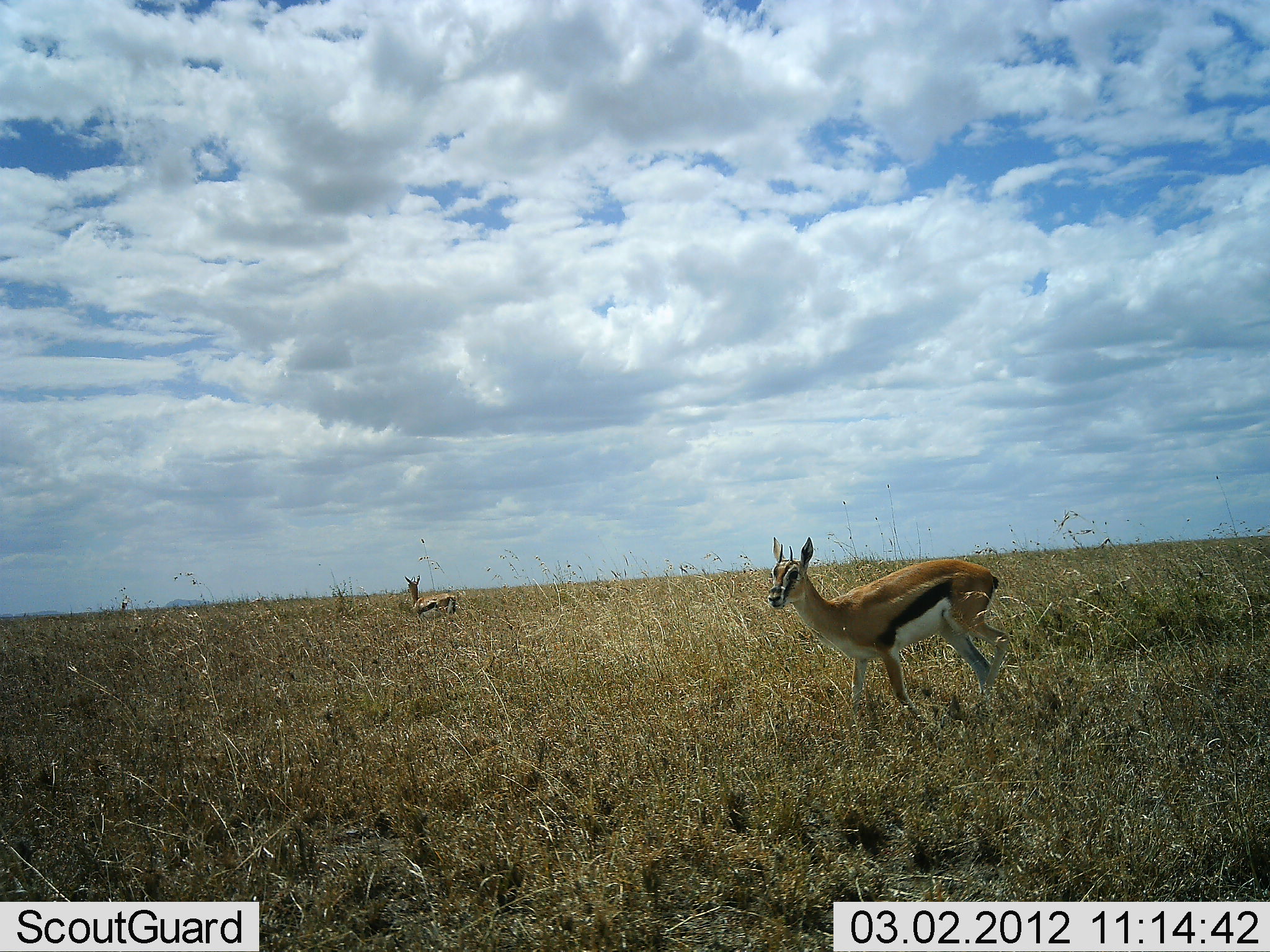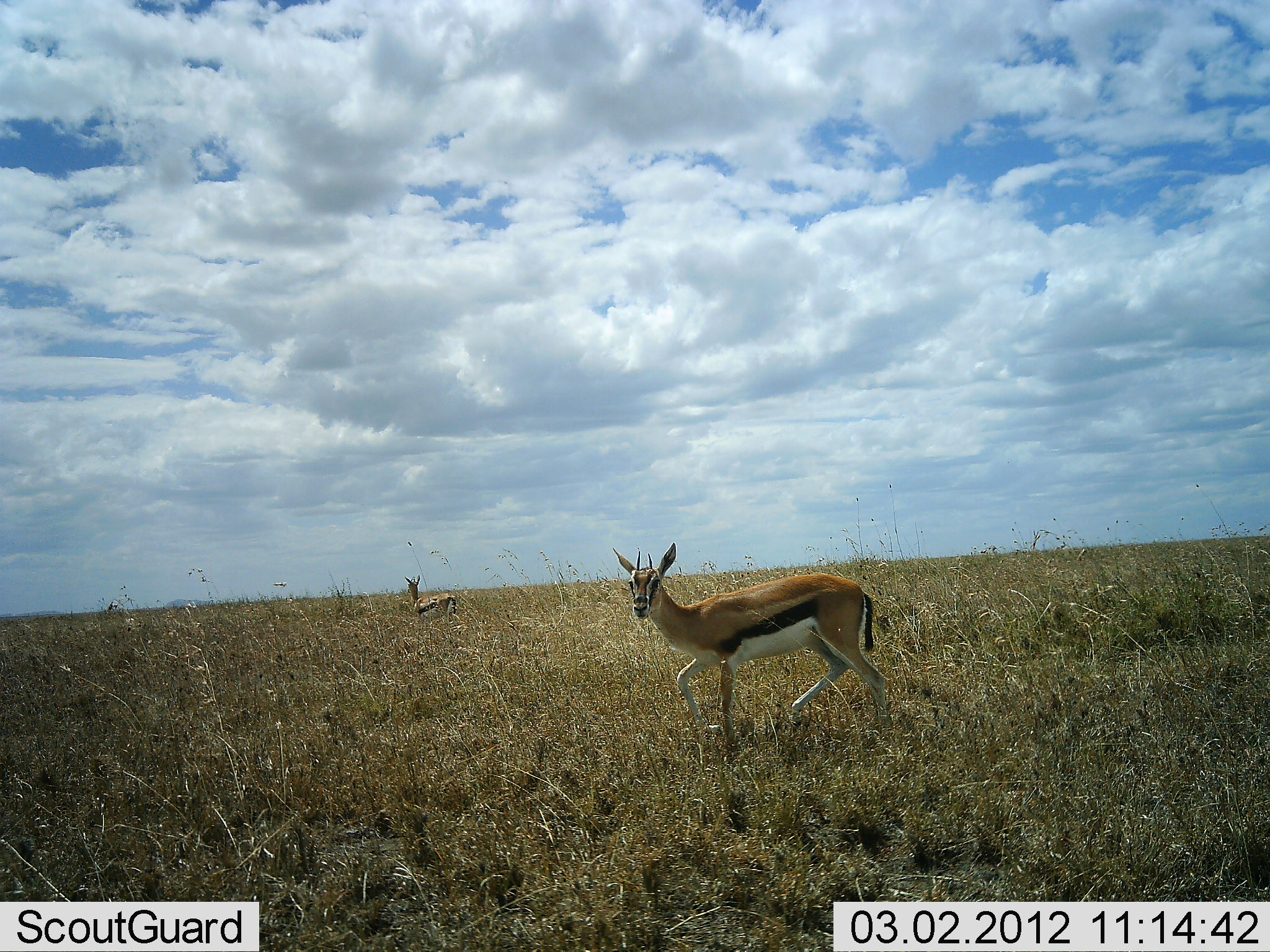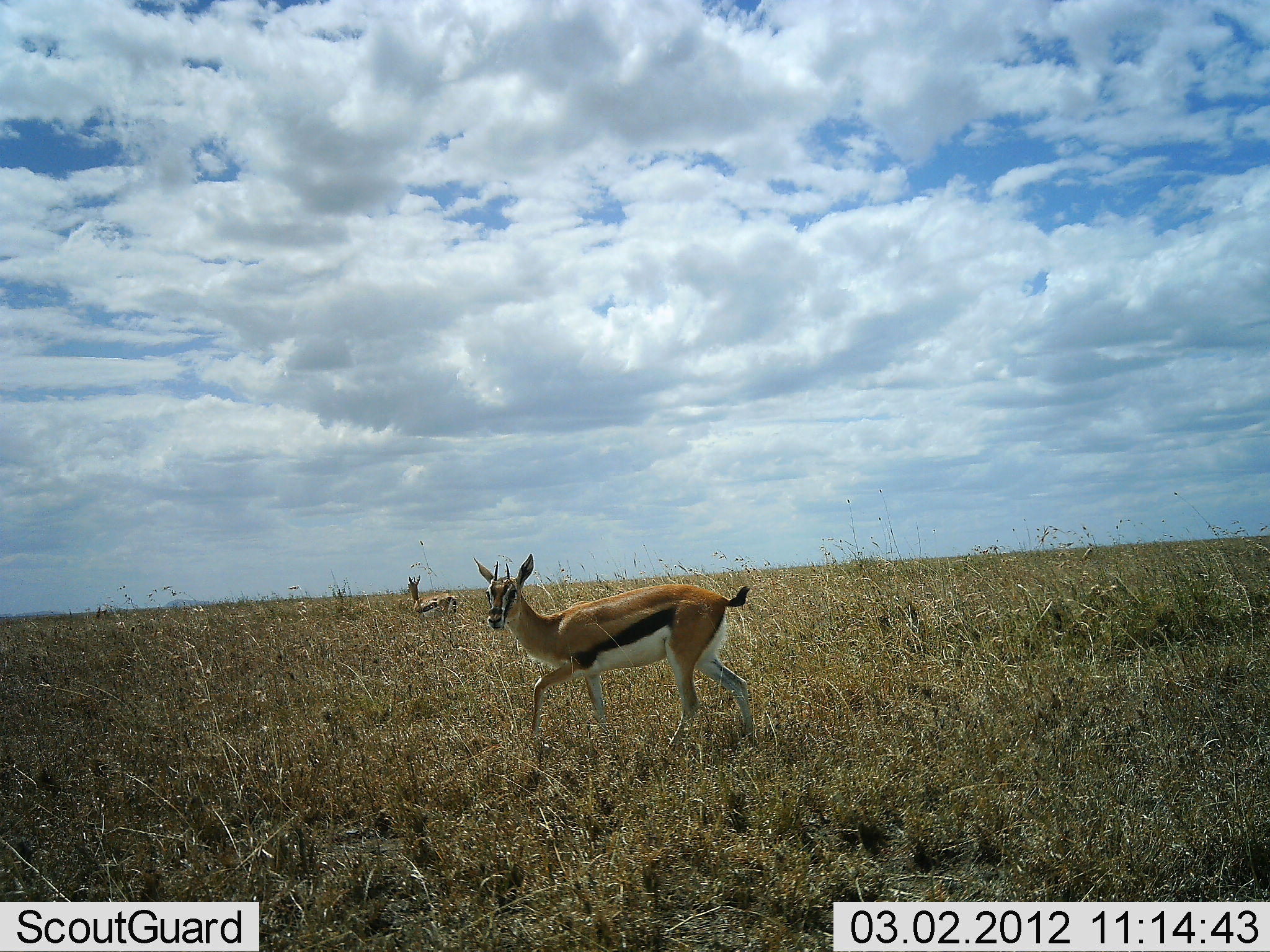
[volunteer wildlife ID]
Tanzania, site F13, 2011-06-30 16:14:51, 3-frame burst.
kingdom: Animalia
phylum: Chordata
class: Mammalia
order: Artiodactyla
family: Bovidae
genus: Eudorcas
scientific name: Eudorcas thomsonii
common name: thomson's gazelle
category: gazellethomsons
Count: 2.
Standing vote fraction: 75%.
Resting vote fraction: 8%.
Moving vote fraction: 75%.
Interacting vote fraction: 0%.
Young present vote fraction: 0%.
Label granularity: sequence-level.